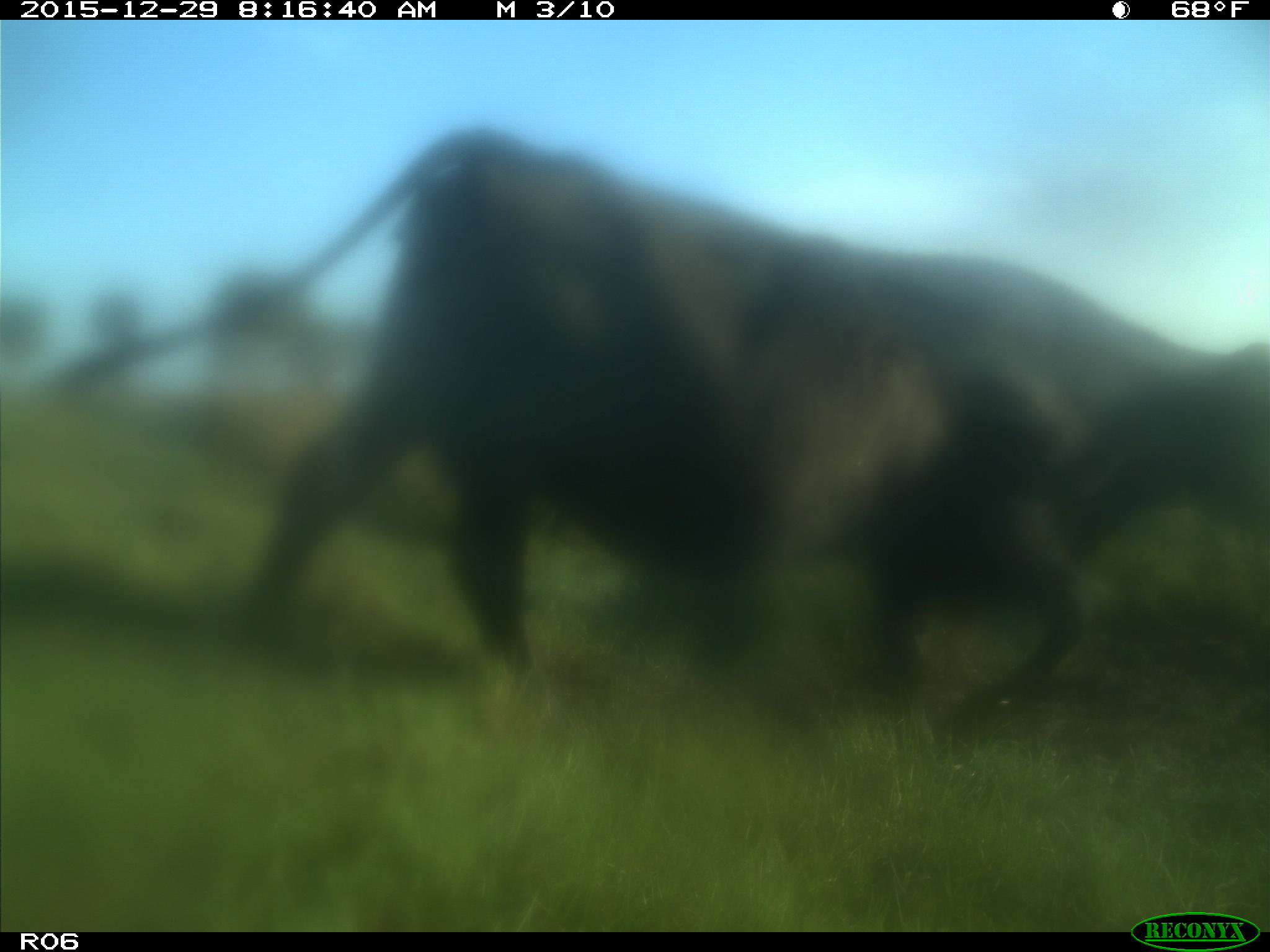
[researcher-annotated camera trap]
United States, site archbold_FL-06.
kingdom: Animalia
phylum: Chordata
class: Mammalia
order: Artiodactyla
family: Bovidae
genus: Bos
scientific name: Bos taurus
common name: domestic cow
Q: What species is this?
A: Bos taurus (domestic cow).